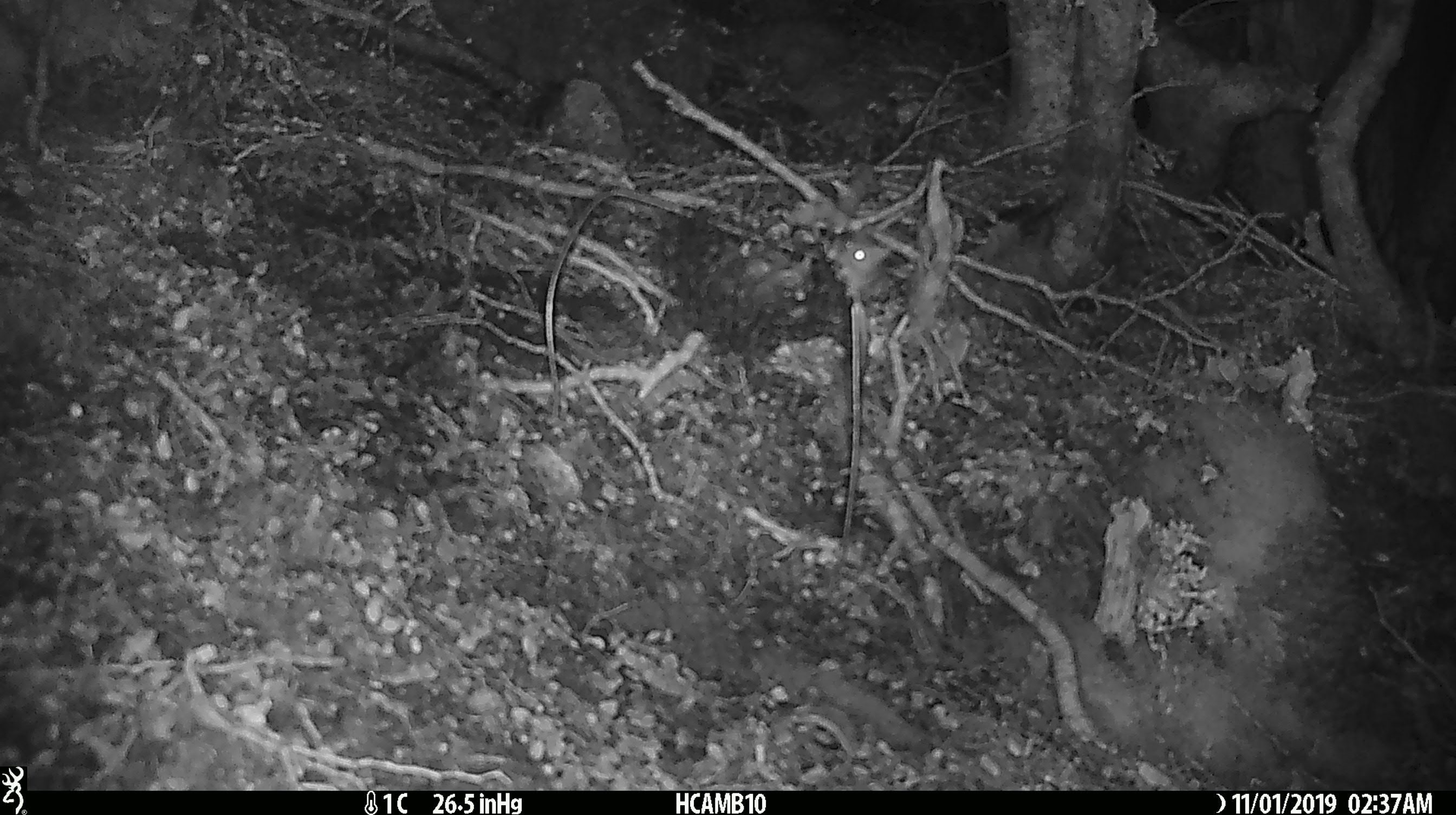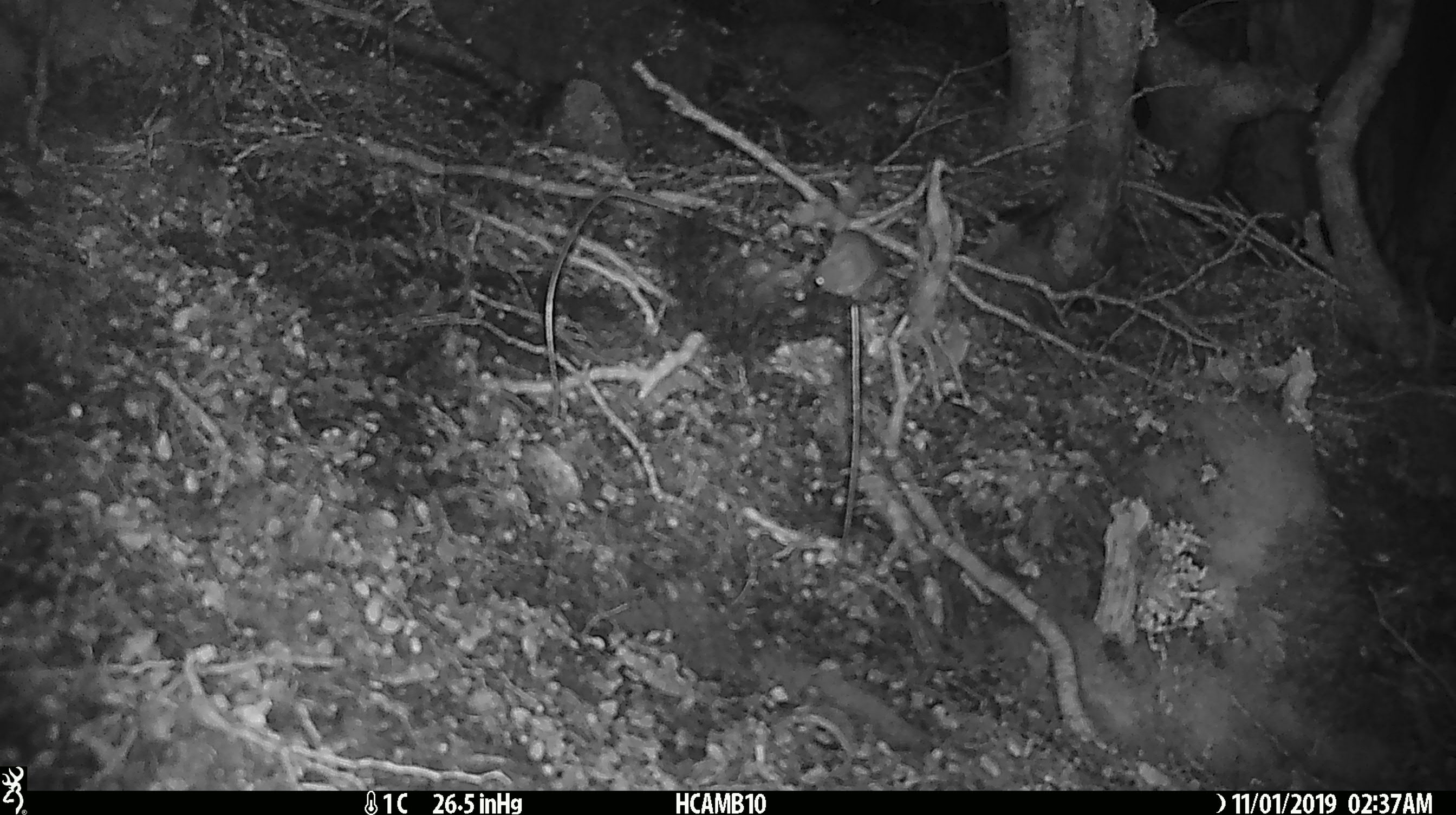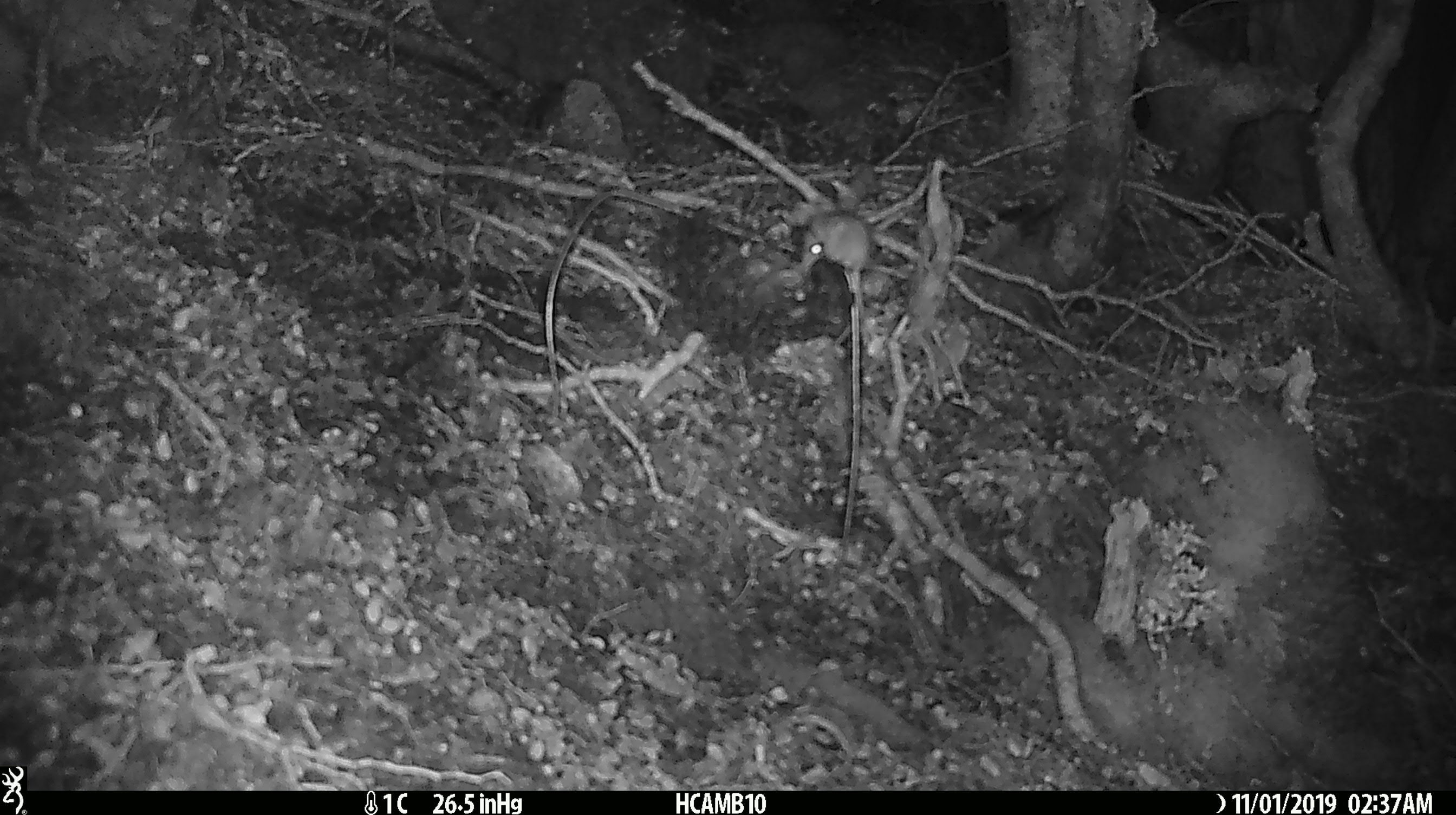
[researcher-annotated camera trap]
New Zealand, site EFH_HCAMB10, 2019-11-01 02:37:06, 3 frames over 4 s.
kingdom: Animalia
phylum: Chordata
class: Mammalia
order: Rodentia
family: Muridae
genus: Mus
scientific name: Mus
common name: mouse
Mouse (Mus).